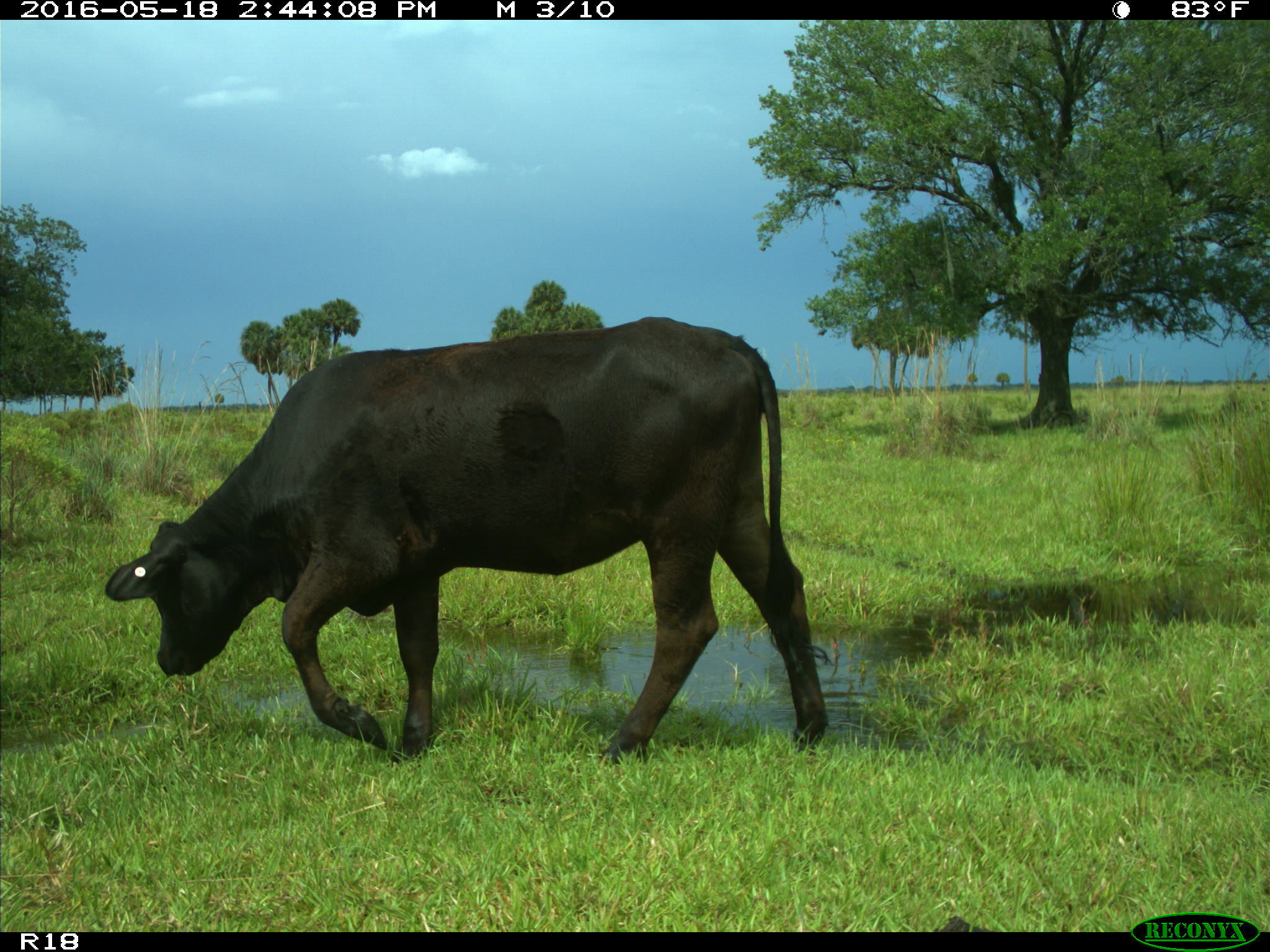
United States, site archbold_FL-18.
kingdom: Animalia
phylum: Chordata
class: Mammalia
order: Artiodactyla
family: Bovidae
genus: Bos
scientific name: Bos taurus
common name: domestic cow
Bos taurus (domestic cow).